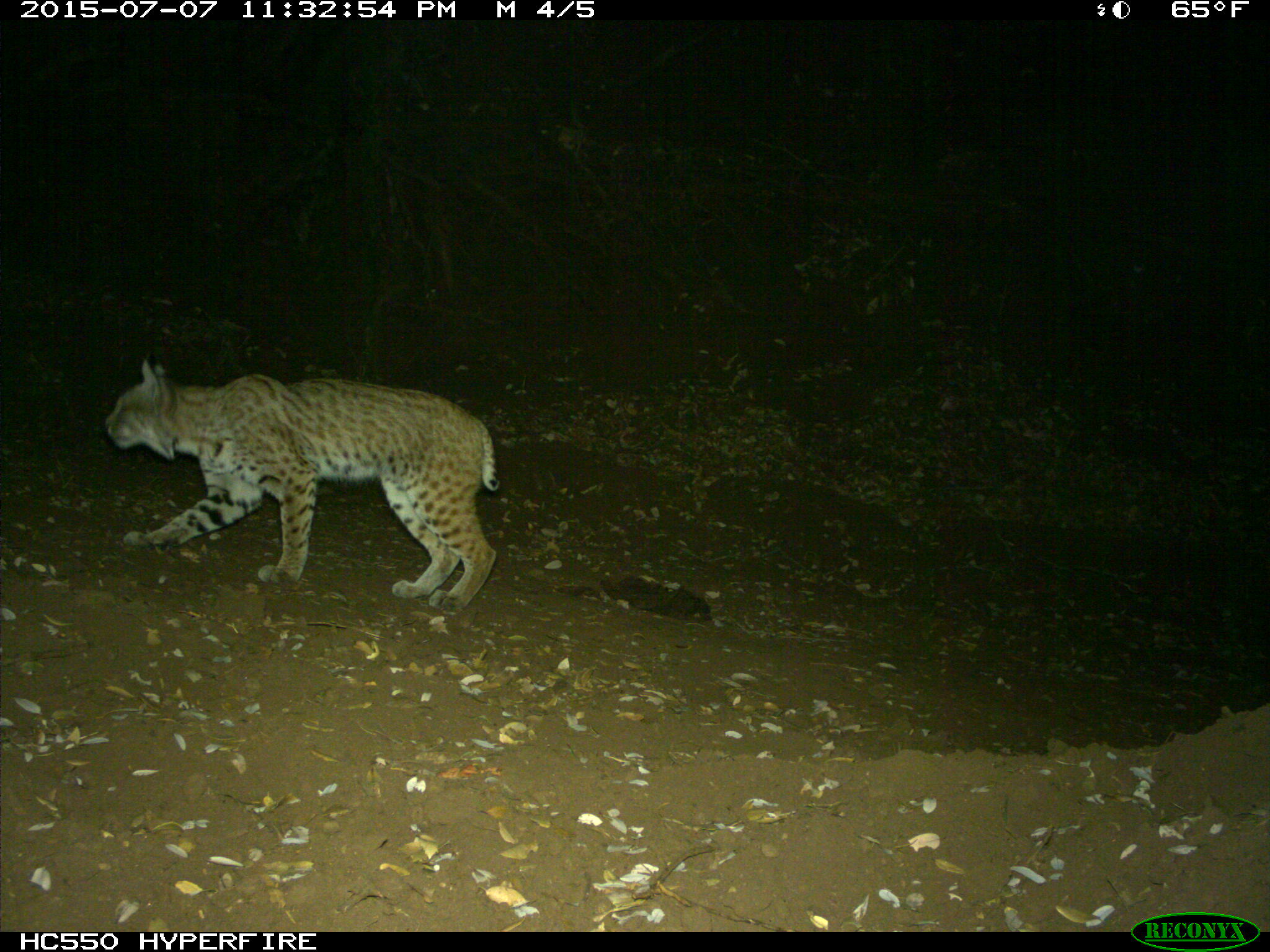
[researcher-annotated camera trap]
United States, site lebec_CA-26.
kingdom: Animalia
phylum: Chordata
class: Mammalia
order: Carnivora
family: Felidae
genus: Lynx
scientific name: Lynx rufus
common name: bobcat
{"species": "Lynx rufus (bobcat)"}